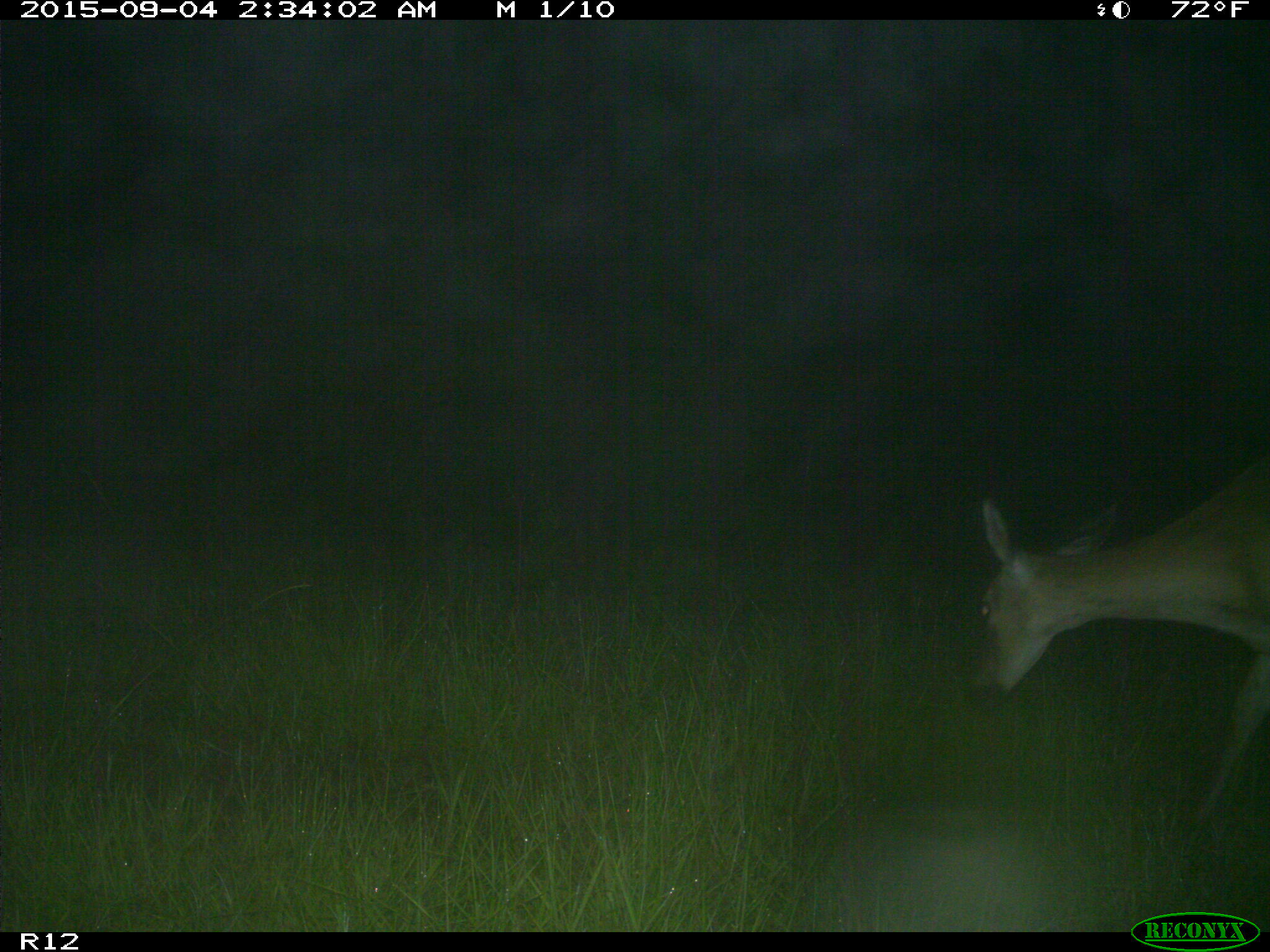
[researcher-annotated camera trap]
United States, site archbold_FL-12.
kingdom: Animalia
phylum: Chordata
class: Mammalia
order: Artiodactyla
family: Cervidae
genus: Odocoileus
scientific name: Odocoileus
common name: deer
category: unidentified deer